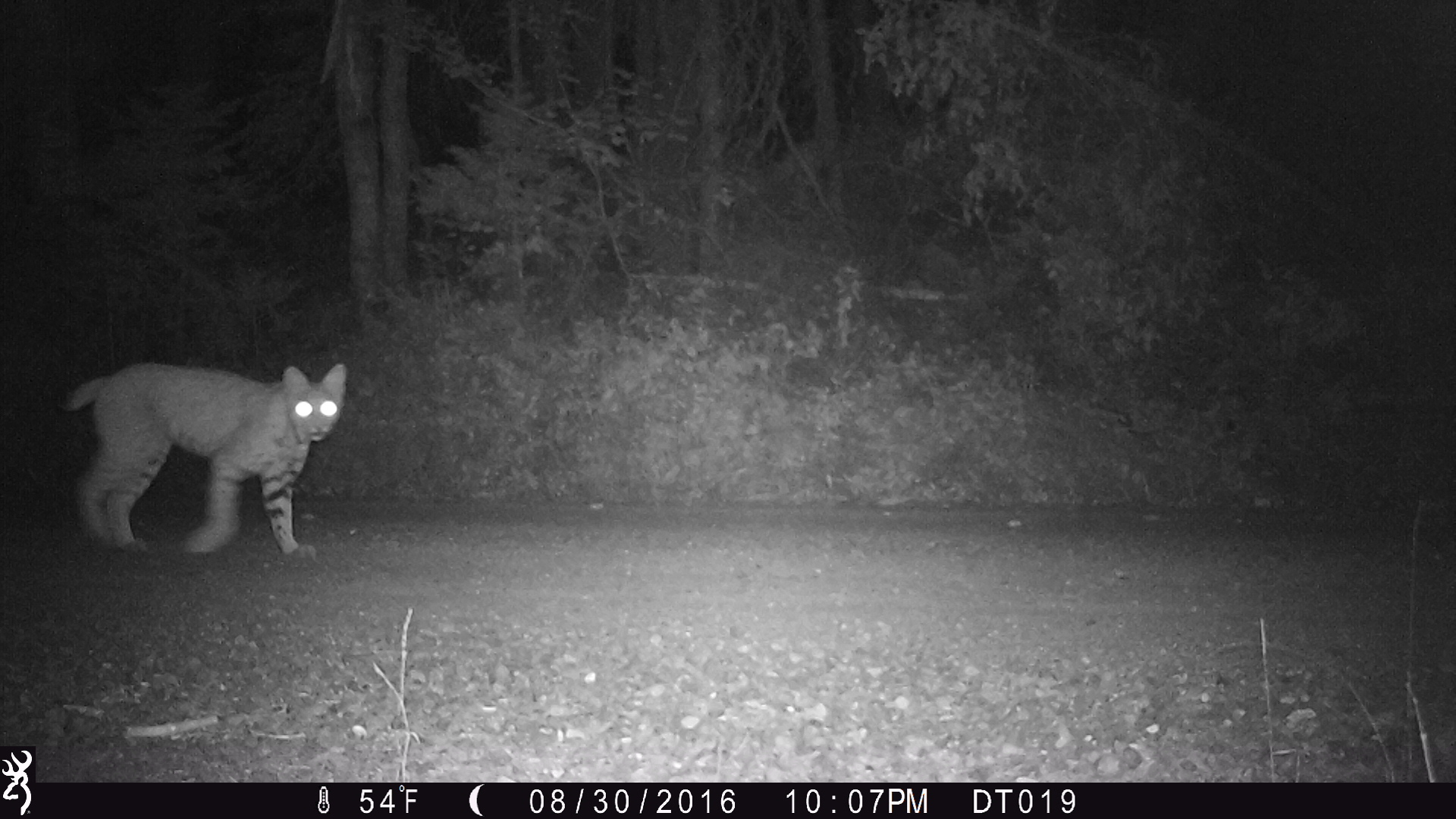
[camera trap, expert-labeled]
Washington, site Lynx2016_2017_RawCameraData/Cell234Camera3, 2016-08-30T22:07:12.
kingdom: Animalia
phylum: Chordata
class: Mammalia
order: Carnivora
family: Felidae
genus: Lynx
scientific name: Lynx rufus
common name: bobcat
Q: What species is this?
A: Lynx rufus (bobcat).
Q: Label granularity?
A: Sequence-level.